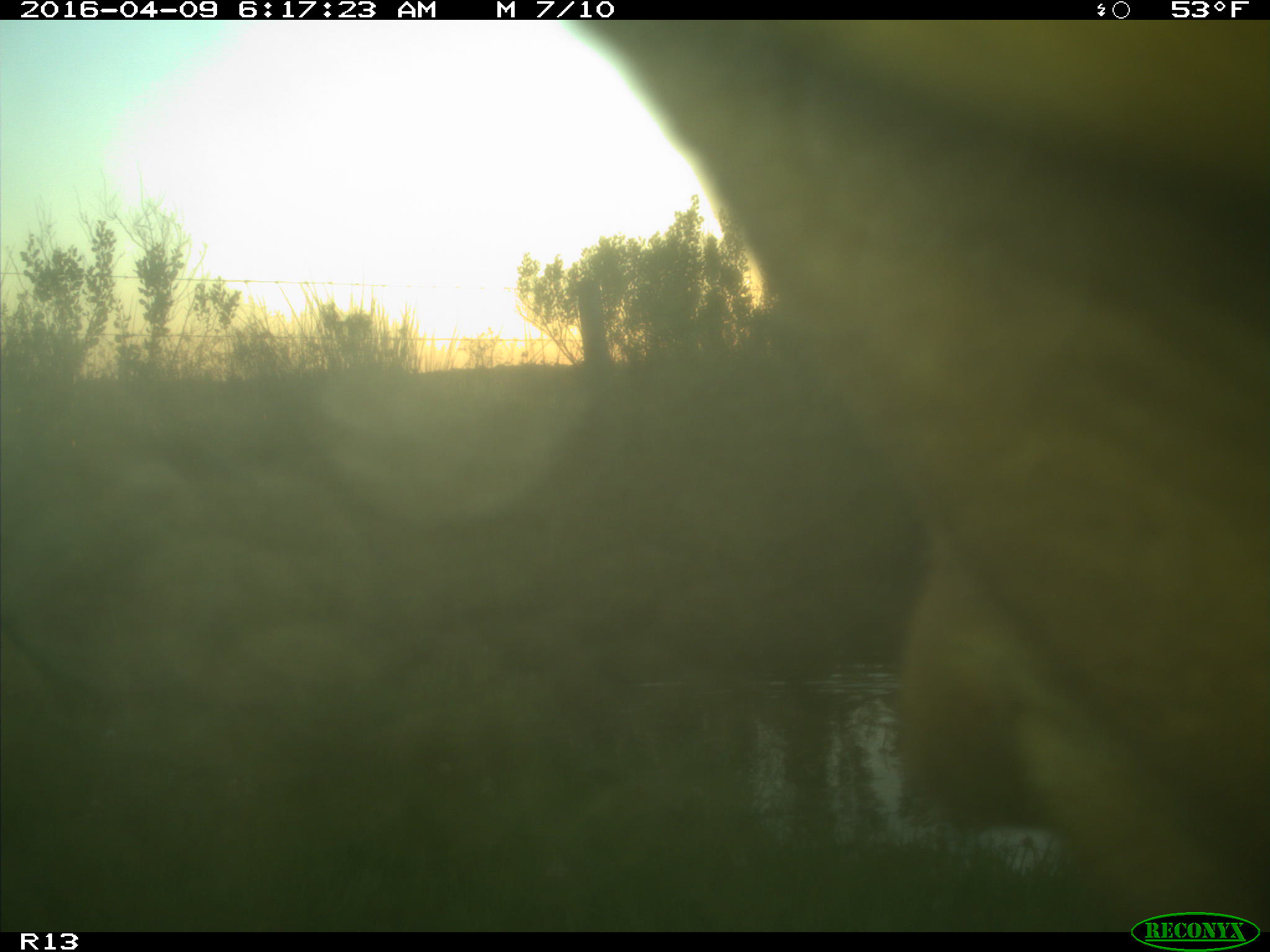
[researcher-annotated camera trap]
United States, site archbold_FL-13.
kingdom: Animalia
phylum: Chordata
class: Mammalia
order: Artiodactyla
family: Bovidae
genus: Bos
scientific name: Bos taurus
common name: domestic cow